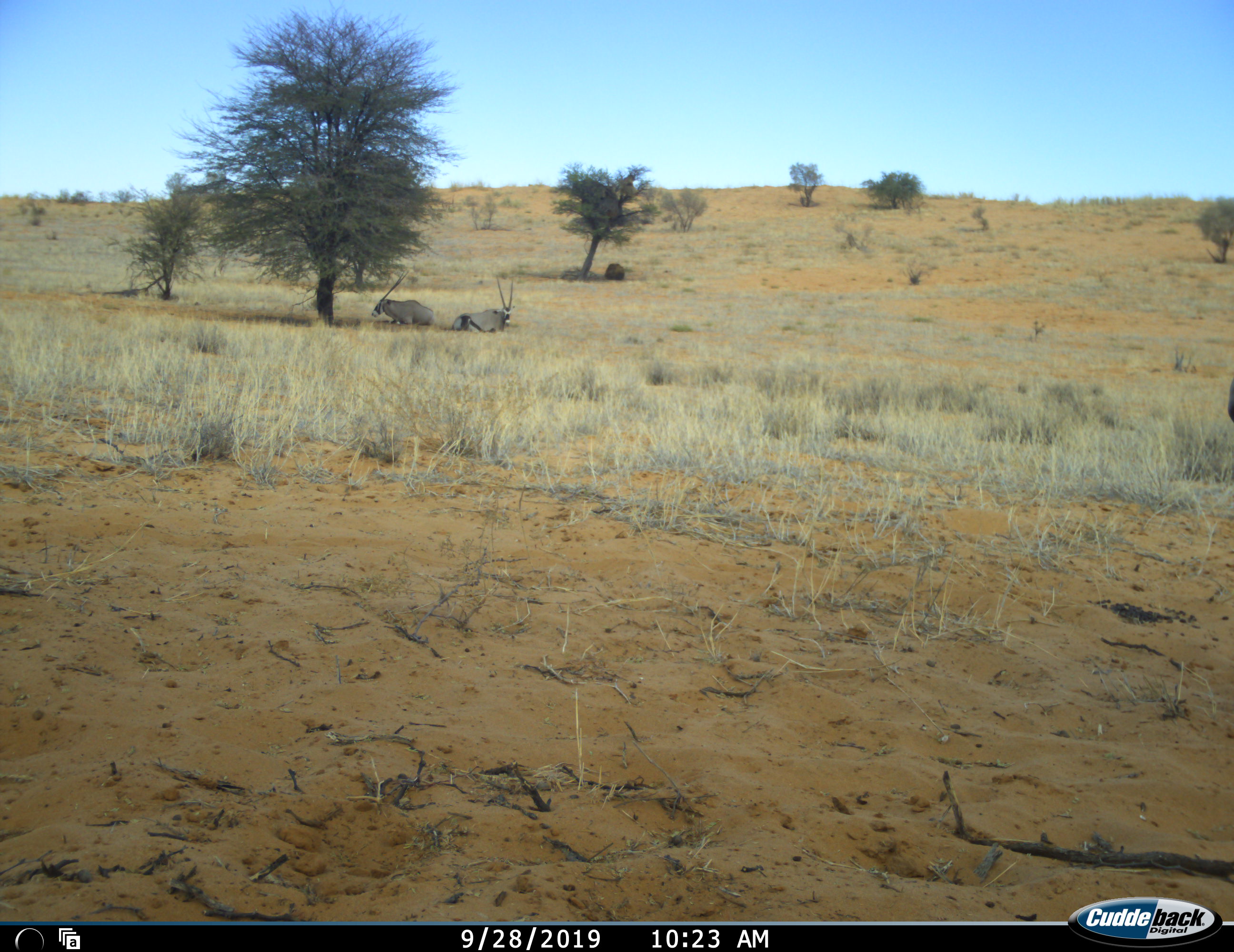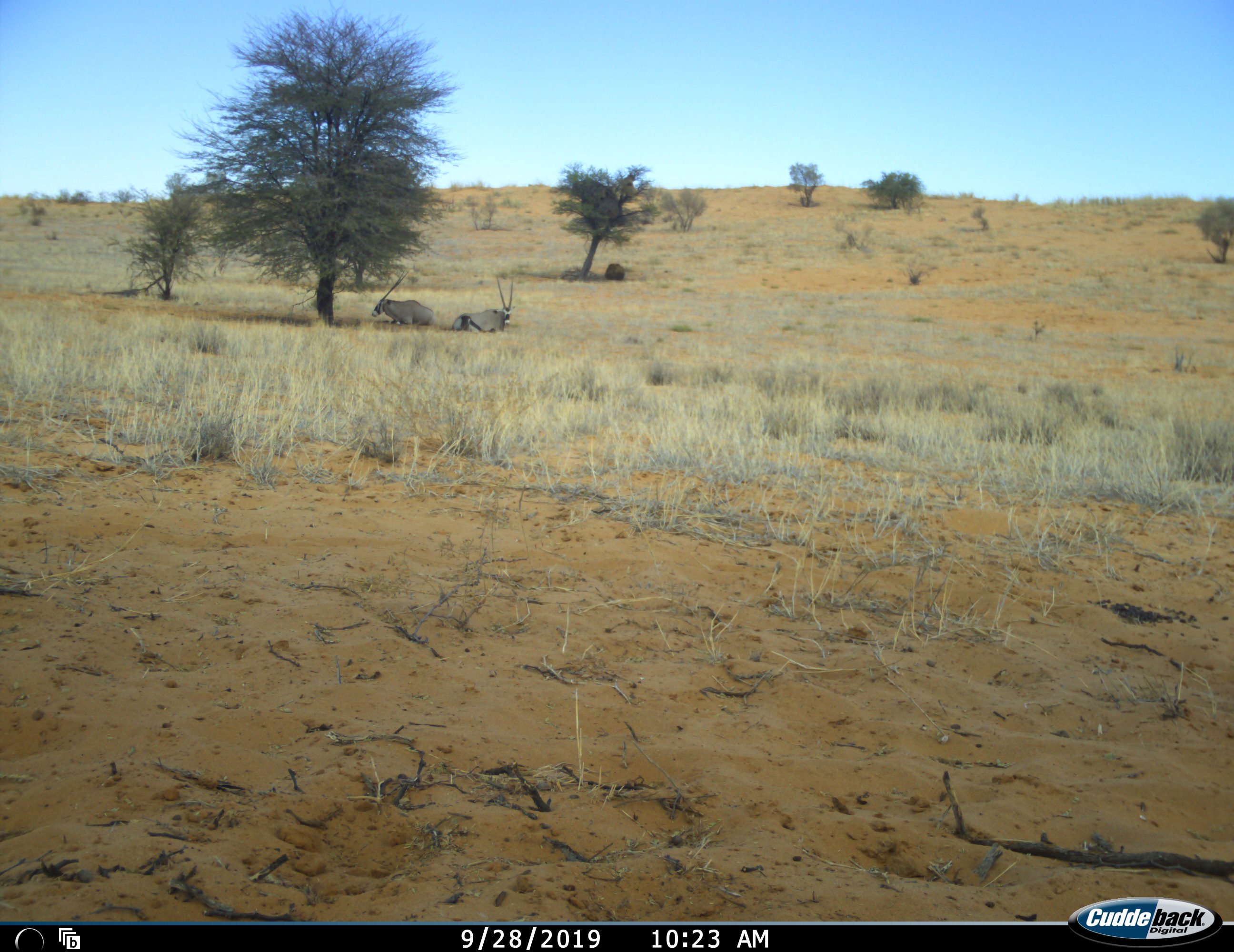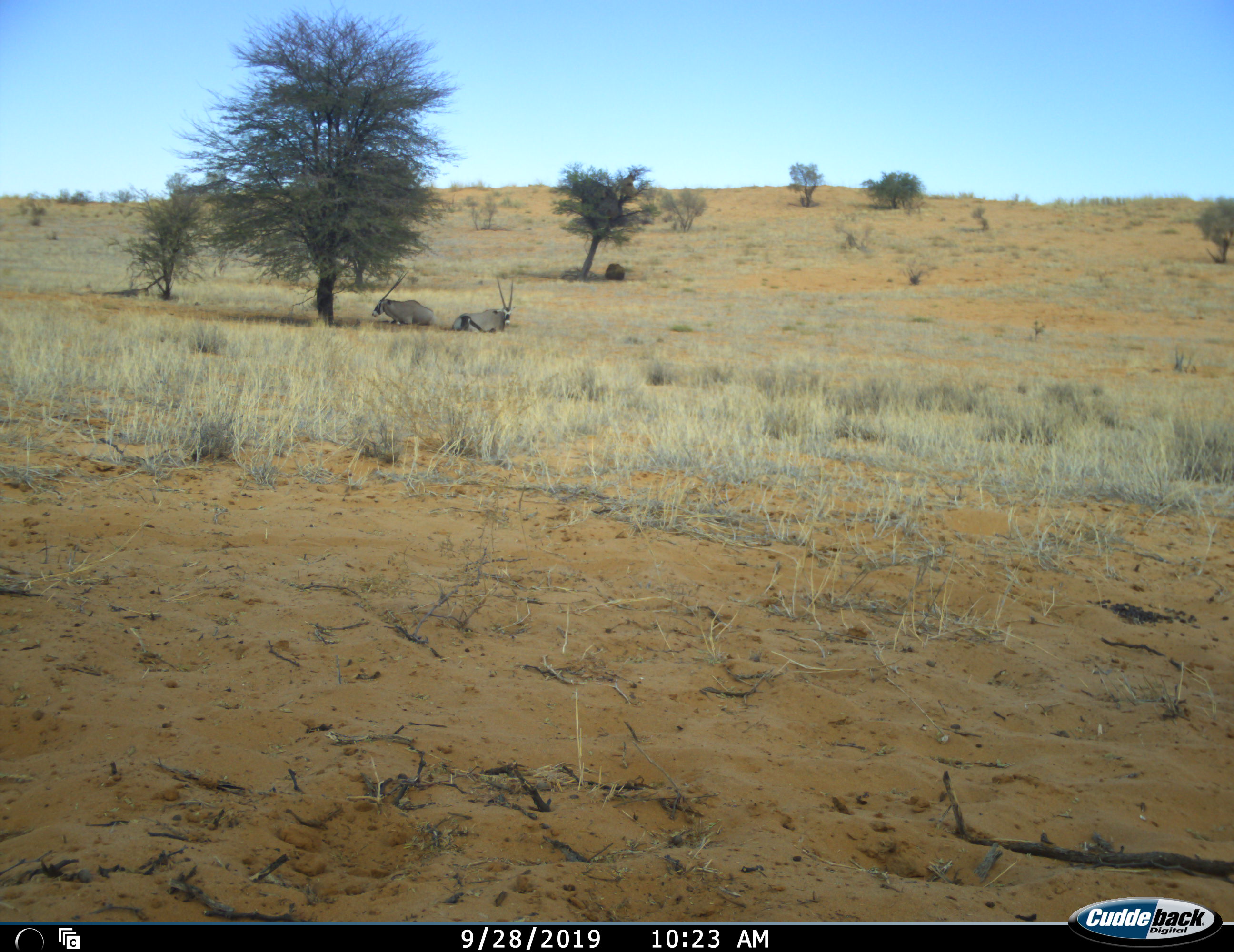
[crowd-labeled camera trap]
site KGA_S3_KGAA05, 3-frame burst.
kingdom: Animalia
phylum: Chordata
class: Mammalia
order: Artiodactyla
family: Bovidae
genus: Oryx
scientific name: Oryx gazella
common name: gemsbok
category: oryx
Oryx (gemsbok) (Oryx gazella), count 2. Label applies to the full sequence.